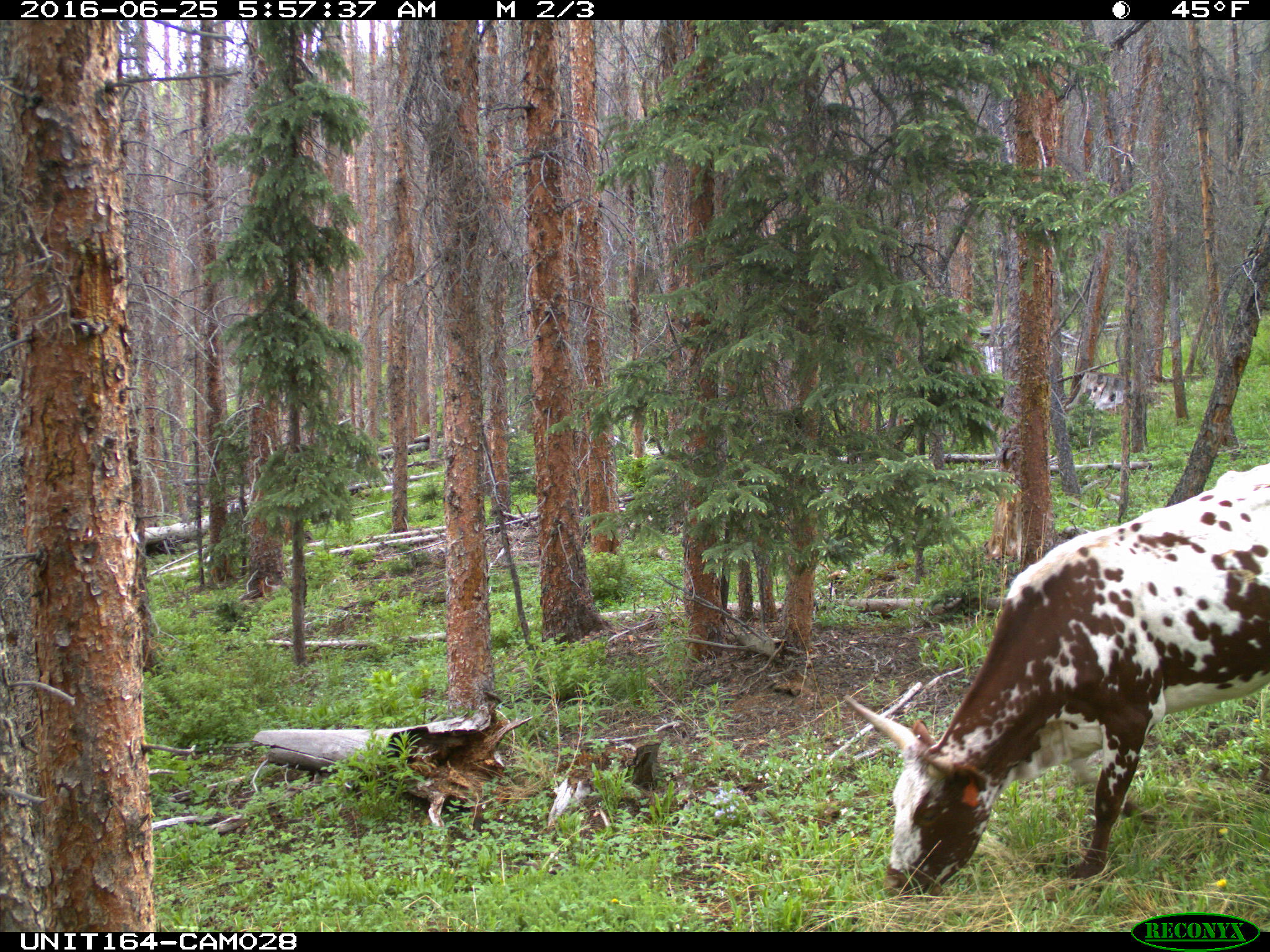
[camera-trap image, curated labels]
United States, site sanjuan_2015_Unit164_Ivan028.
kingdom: Animalia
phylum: Chordata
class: Mammalia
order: Artiodactyla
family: Bovidae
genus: Bos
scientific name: Bos taurus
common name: domestic cow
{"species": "Bos taurus (domestic cow)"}